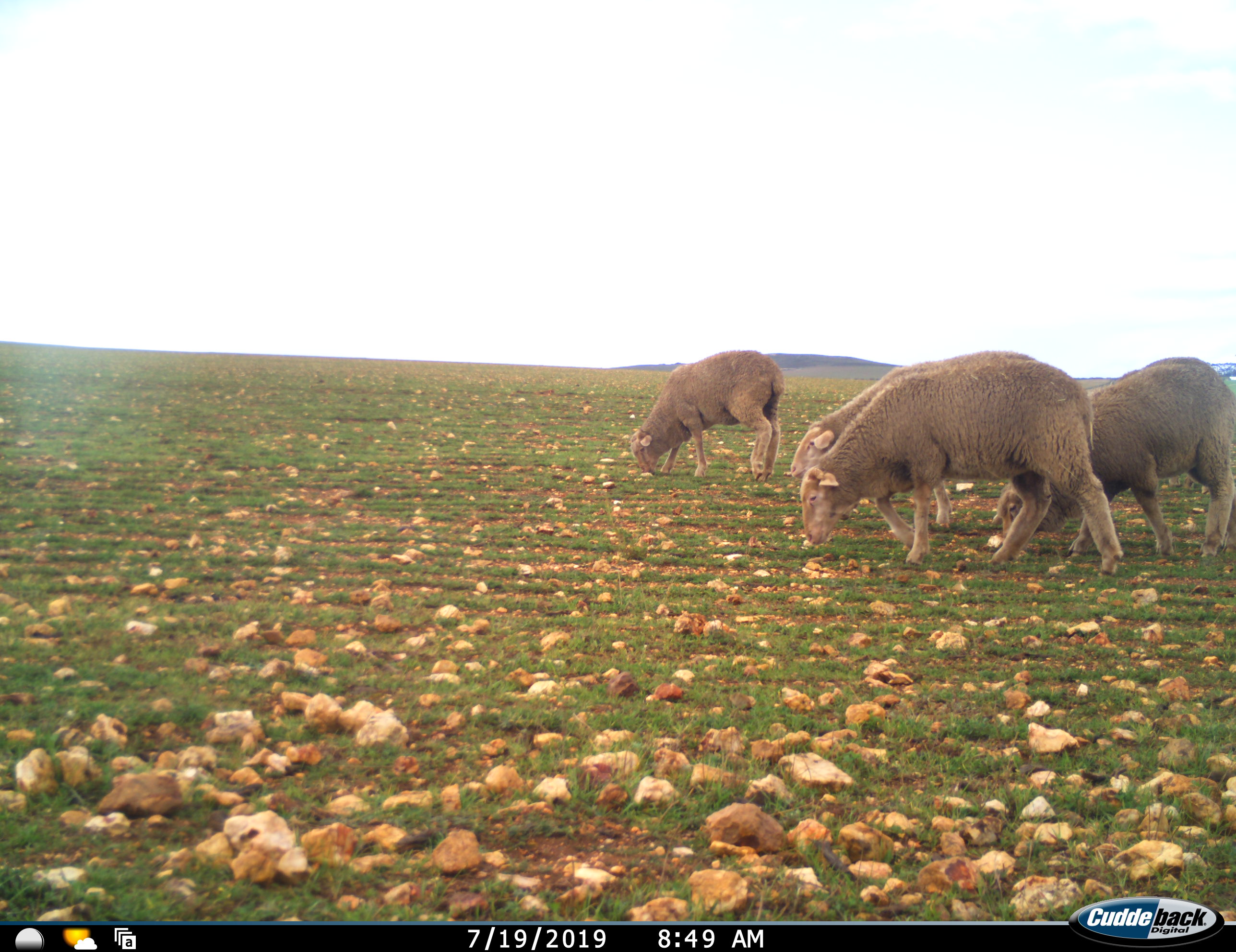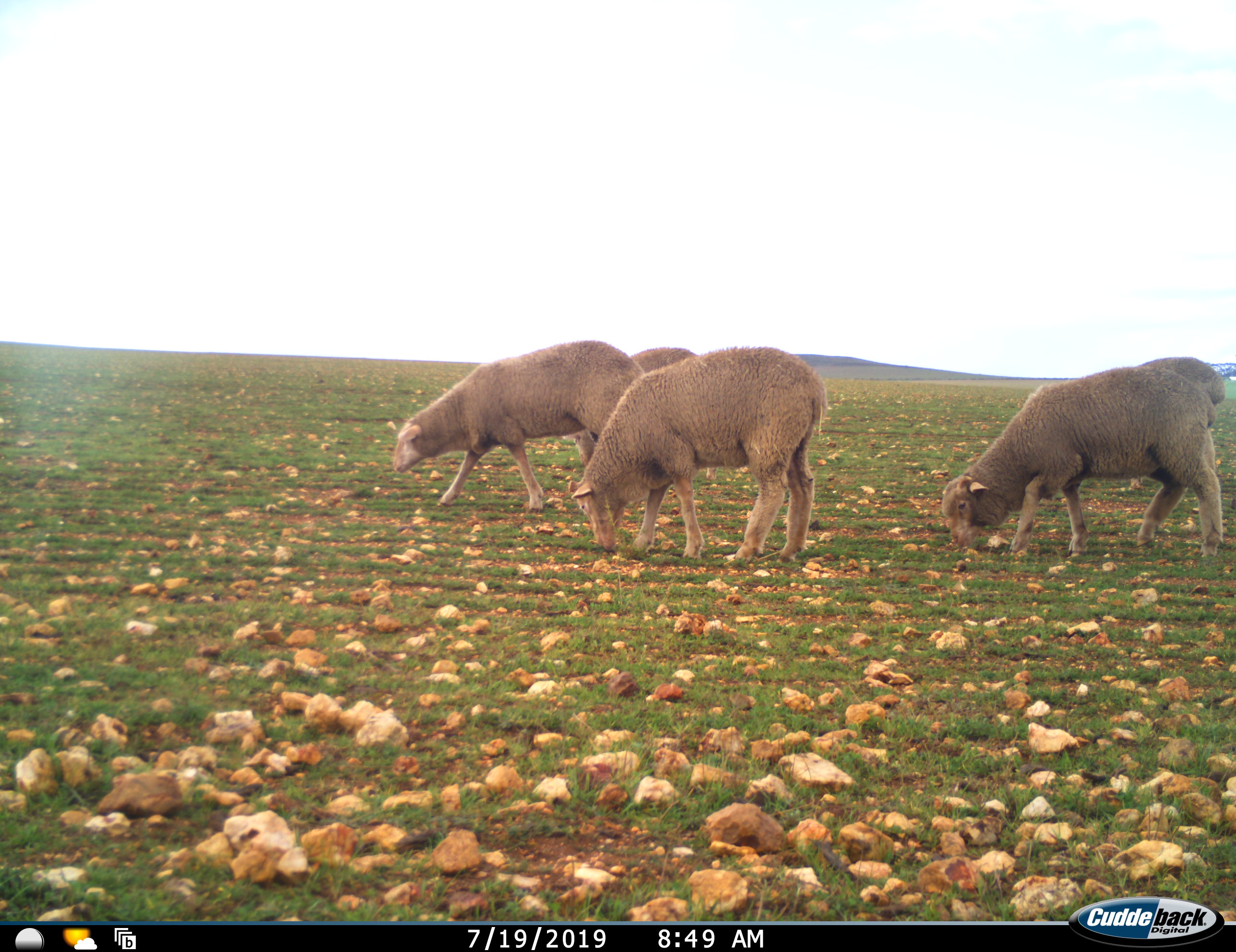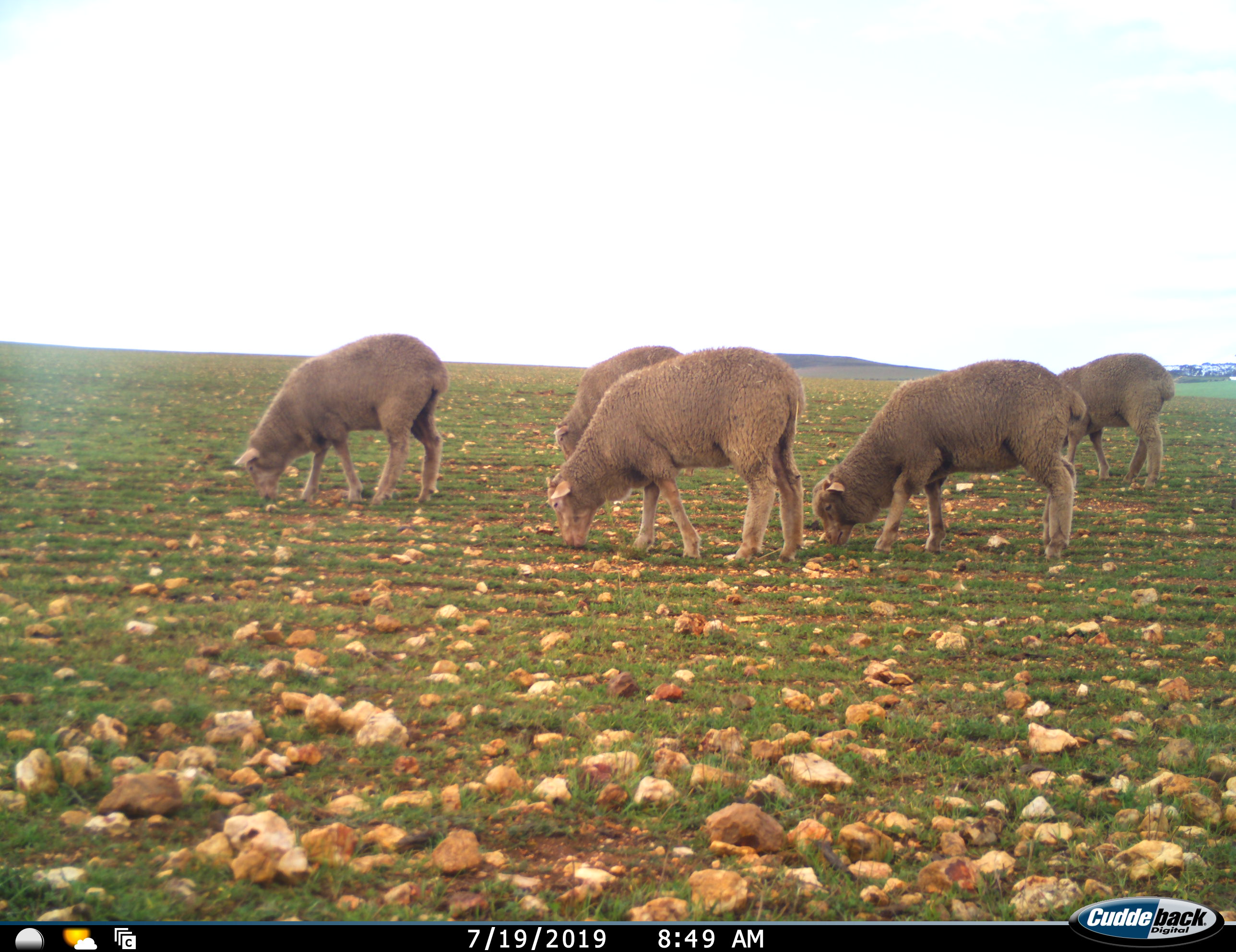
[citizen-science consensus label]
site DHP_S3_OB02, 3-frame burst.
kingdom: Animalia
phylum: Chordata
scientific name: Vertebrata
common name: domestic animal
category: domesticanimal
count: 5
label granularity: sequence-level